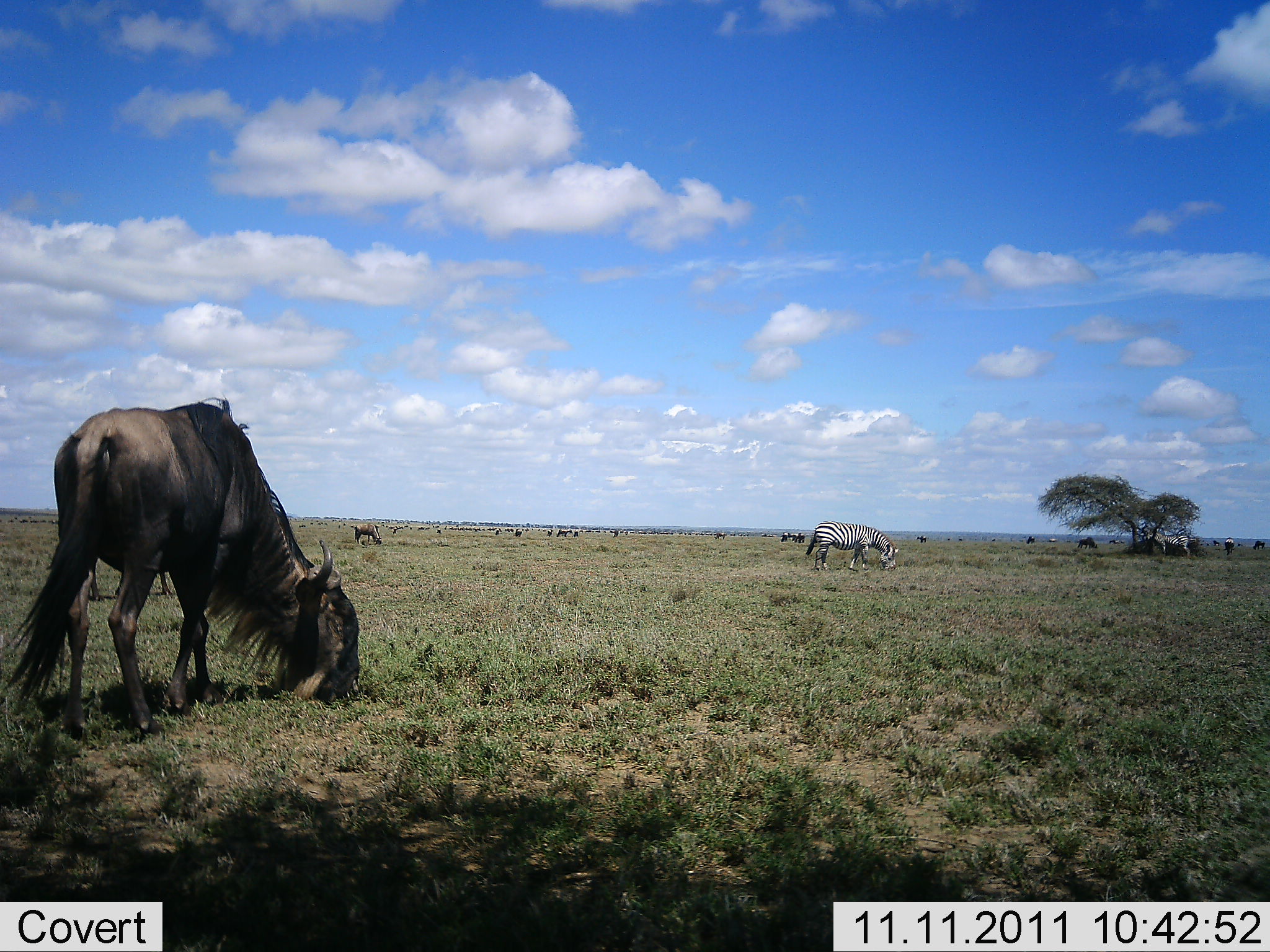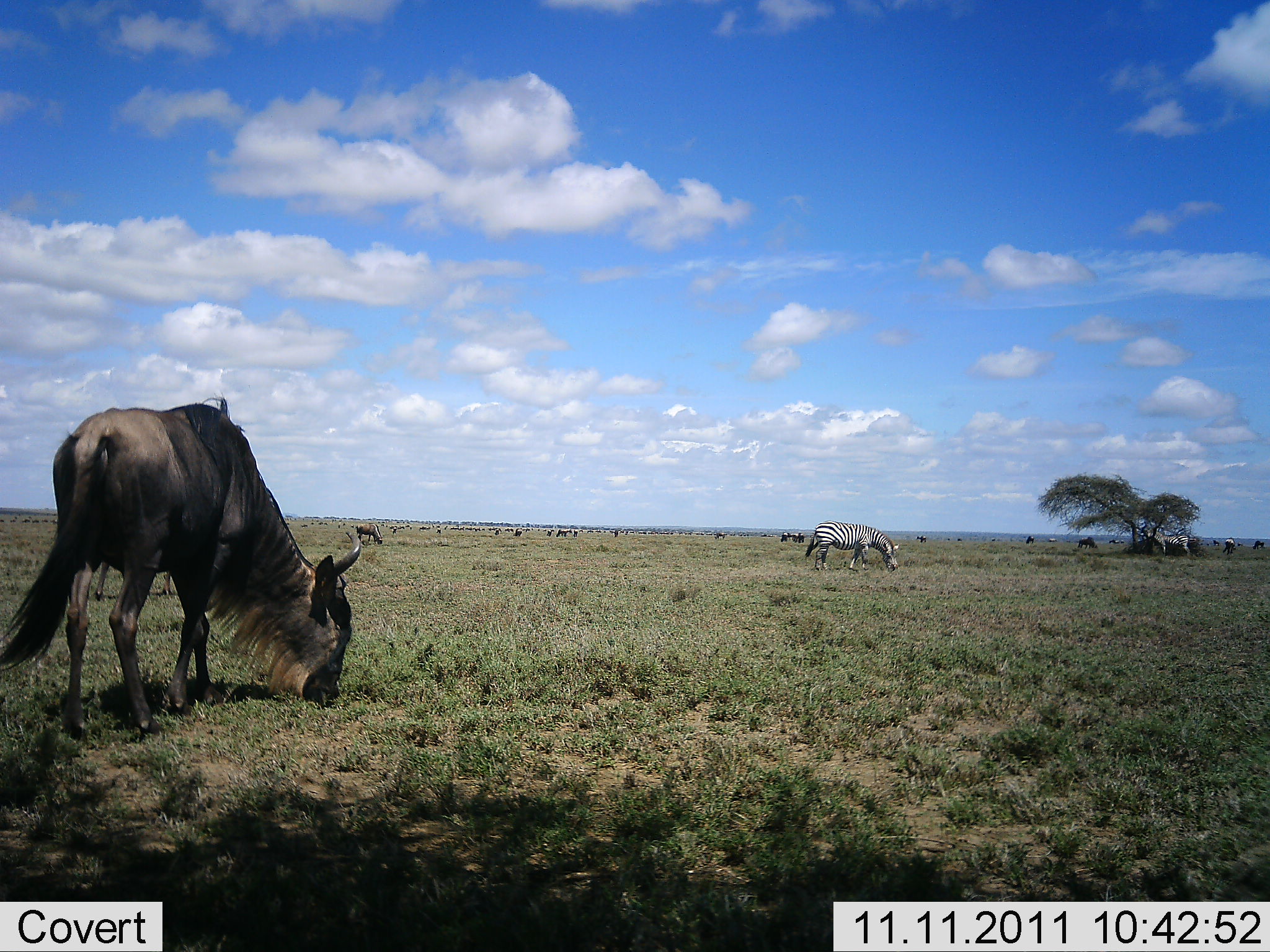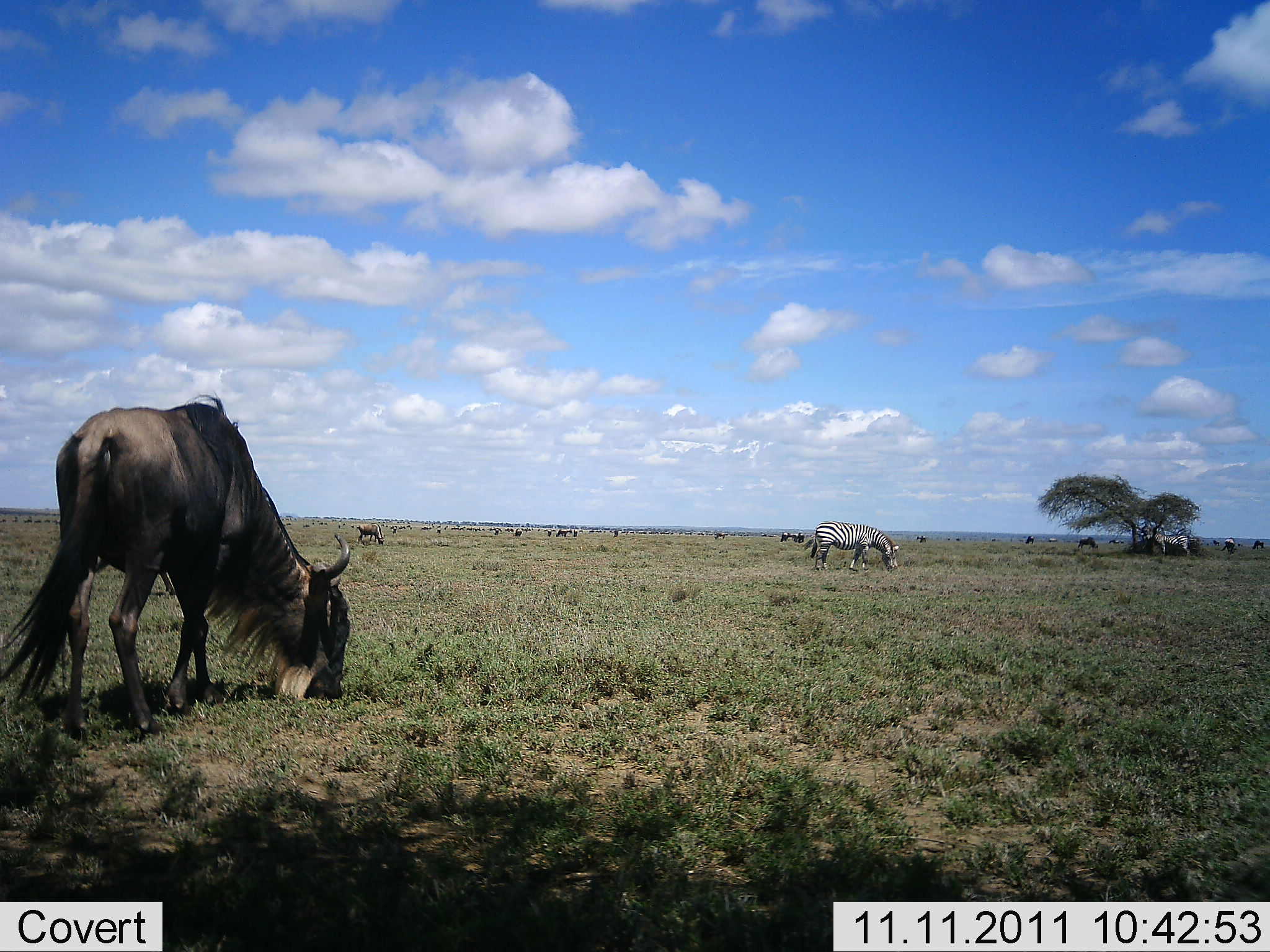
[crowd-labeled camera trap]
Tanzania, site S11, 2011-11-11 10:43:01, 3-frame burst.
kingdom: Animalia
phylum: Chordata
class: Mammalia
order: Artiodactyla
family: Bovidae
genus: Connochaetes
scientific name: Connochaetes taurinus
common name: blue wildebeest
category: wildebeest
Wildebeest (blue wildebeest) (Connochaetes taurinus), count 2. Behavior (volunteer vote fractions): standing 43%, resting 0%, moving 0%, interacting 0%. Young present (vote fraction): 0%. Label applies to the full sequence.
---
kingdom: Animalia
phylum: Chordata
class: Mammalia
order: Perissodactyla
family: Equidae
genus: Equus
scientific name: Equus quagga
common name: plains zebra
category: zebra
Zebra (plains zebra) (Equus quagga), count 1. Behavior (volunteer vote fractions): standing 33%, resting 0%, moving 0%, interacting 0%. Young present (vote fraction): 0%. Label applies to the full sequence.